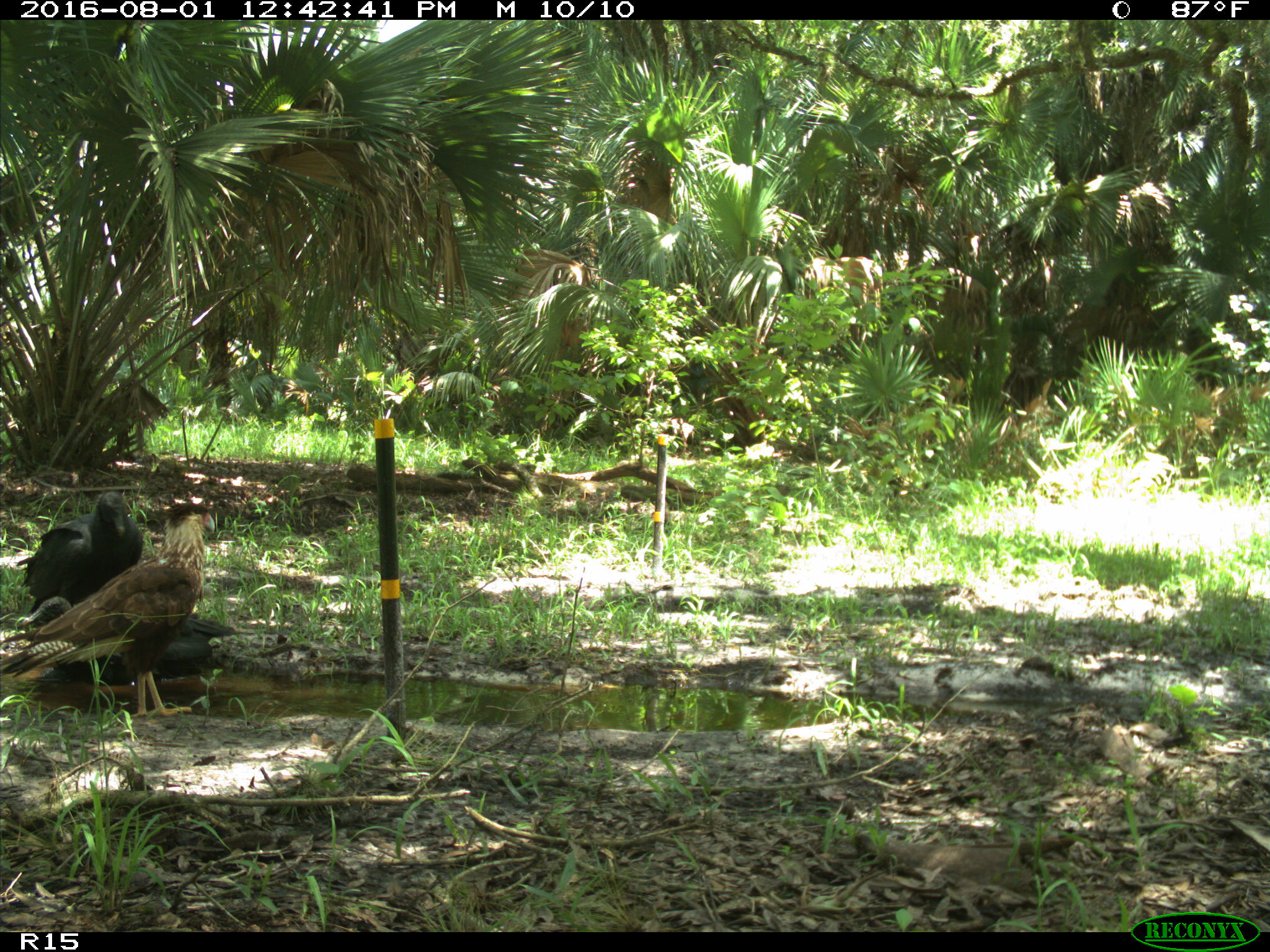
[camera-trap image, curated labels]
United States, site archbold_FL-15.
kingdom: Animalia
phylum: Chordata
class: Aves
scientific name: Aves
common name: birds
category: unidentified bird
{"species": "unidentified bird (birds) (Aves)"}